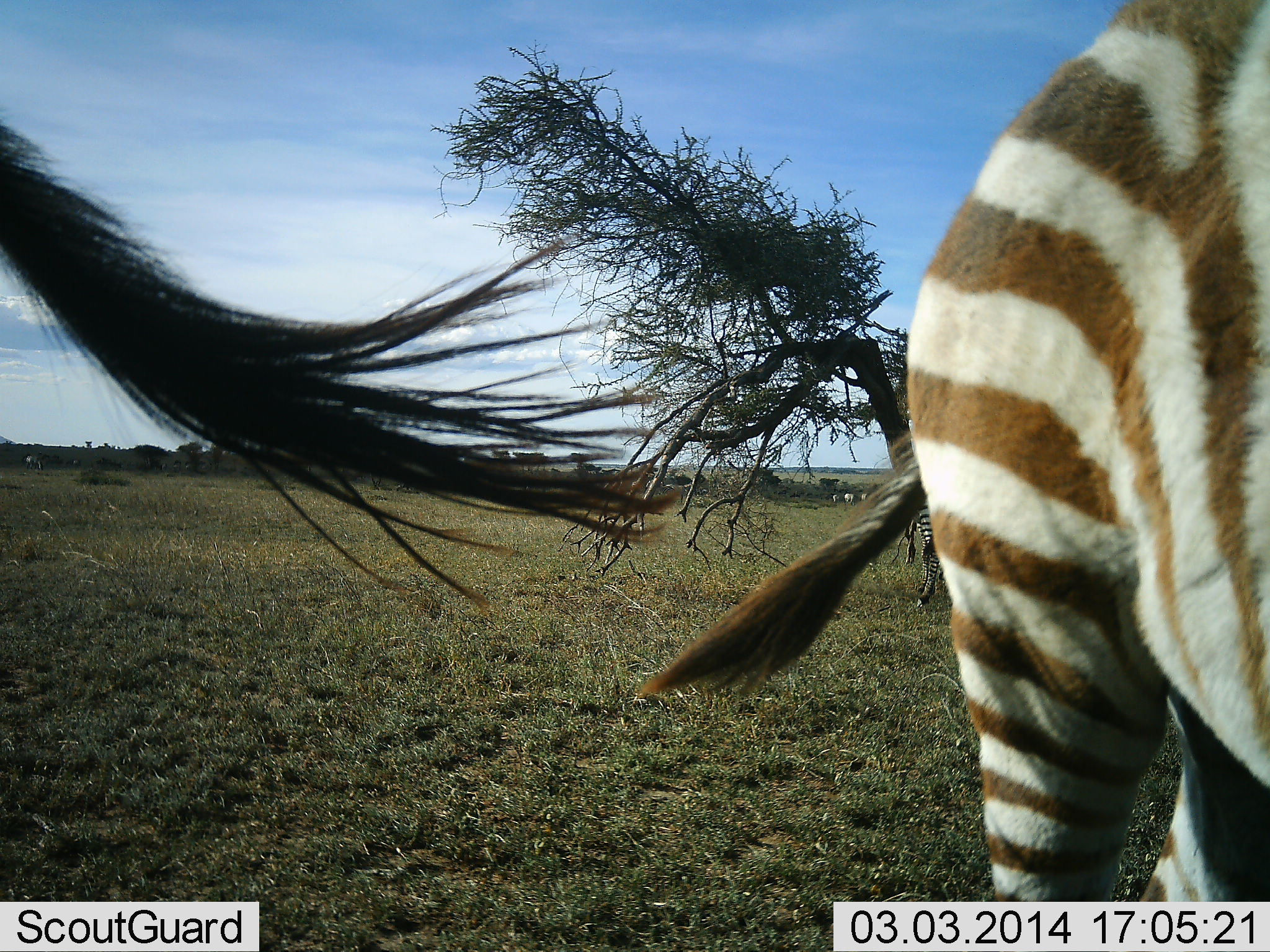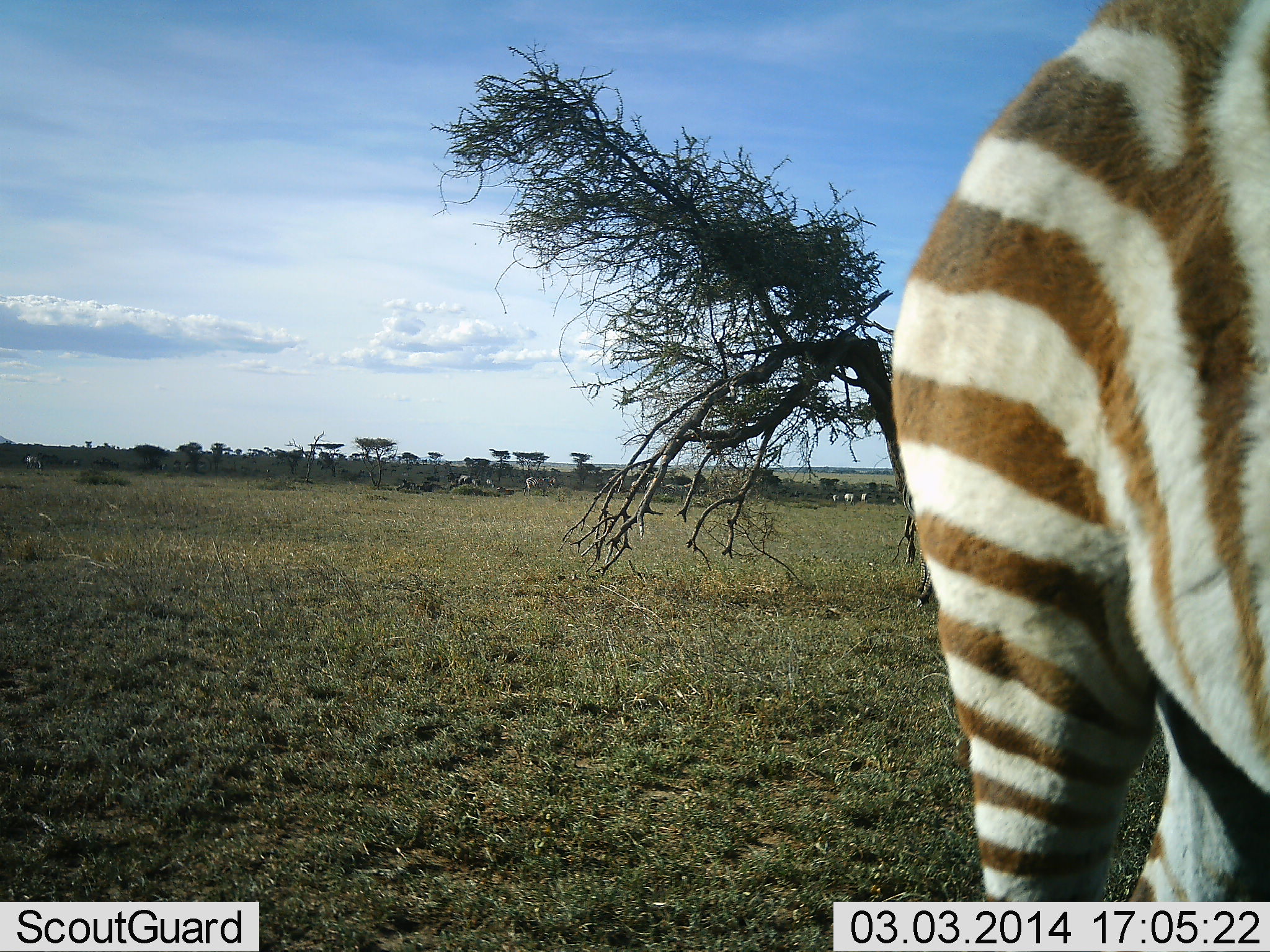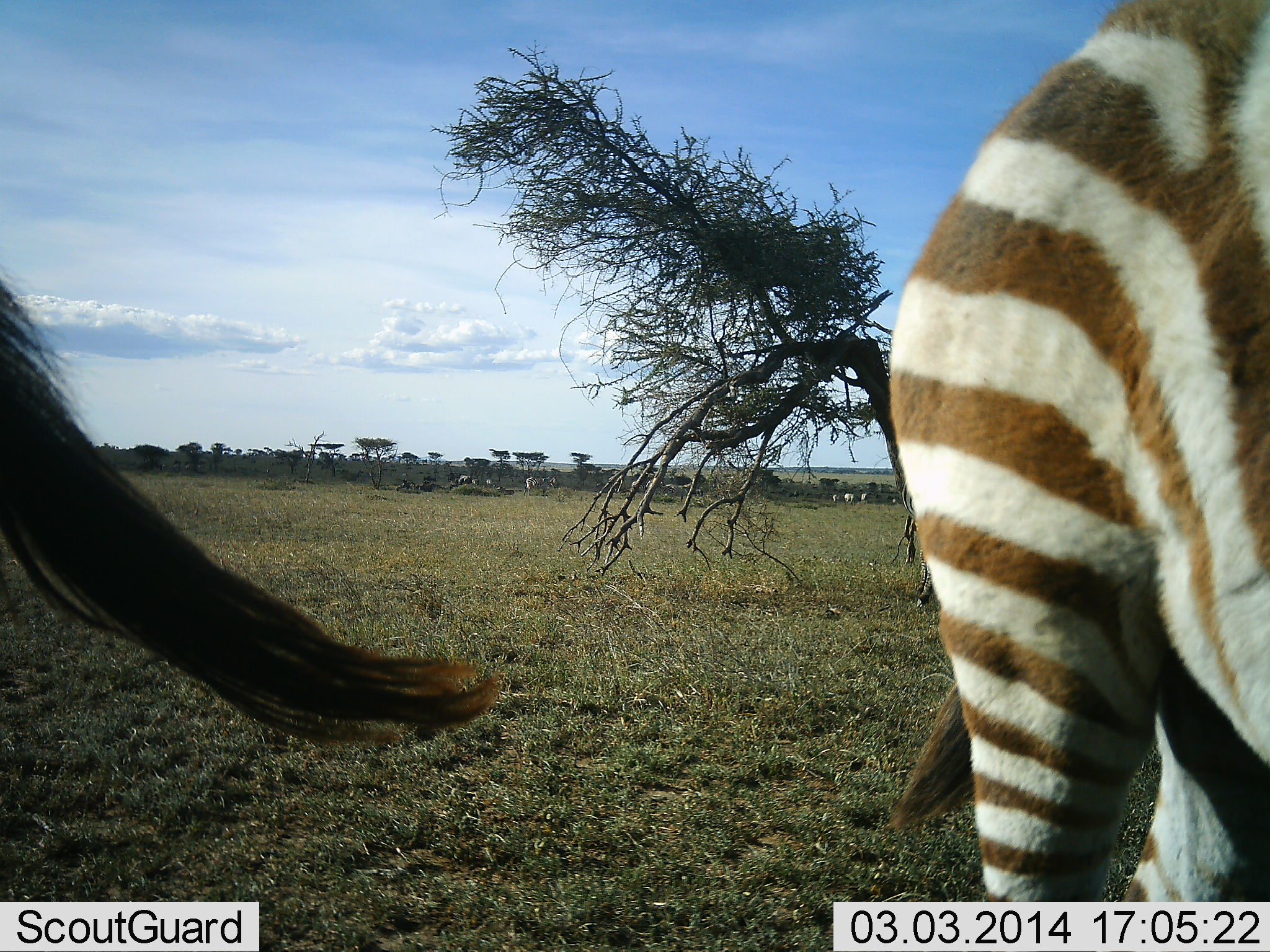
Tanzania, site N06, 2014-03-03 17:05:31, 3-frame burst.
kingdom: Animalia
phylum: Chordata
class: Mammalia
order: Perissodactyla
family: Equidae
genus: Equus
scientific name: Equus quagga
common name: plains zebra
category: zebra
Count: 2.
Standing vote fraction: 91%.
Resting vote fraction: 0%.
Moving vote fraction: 9%.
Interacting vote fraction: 0%.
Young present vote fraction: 9%.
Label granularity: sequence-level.